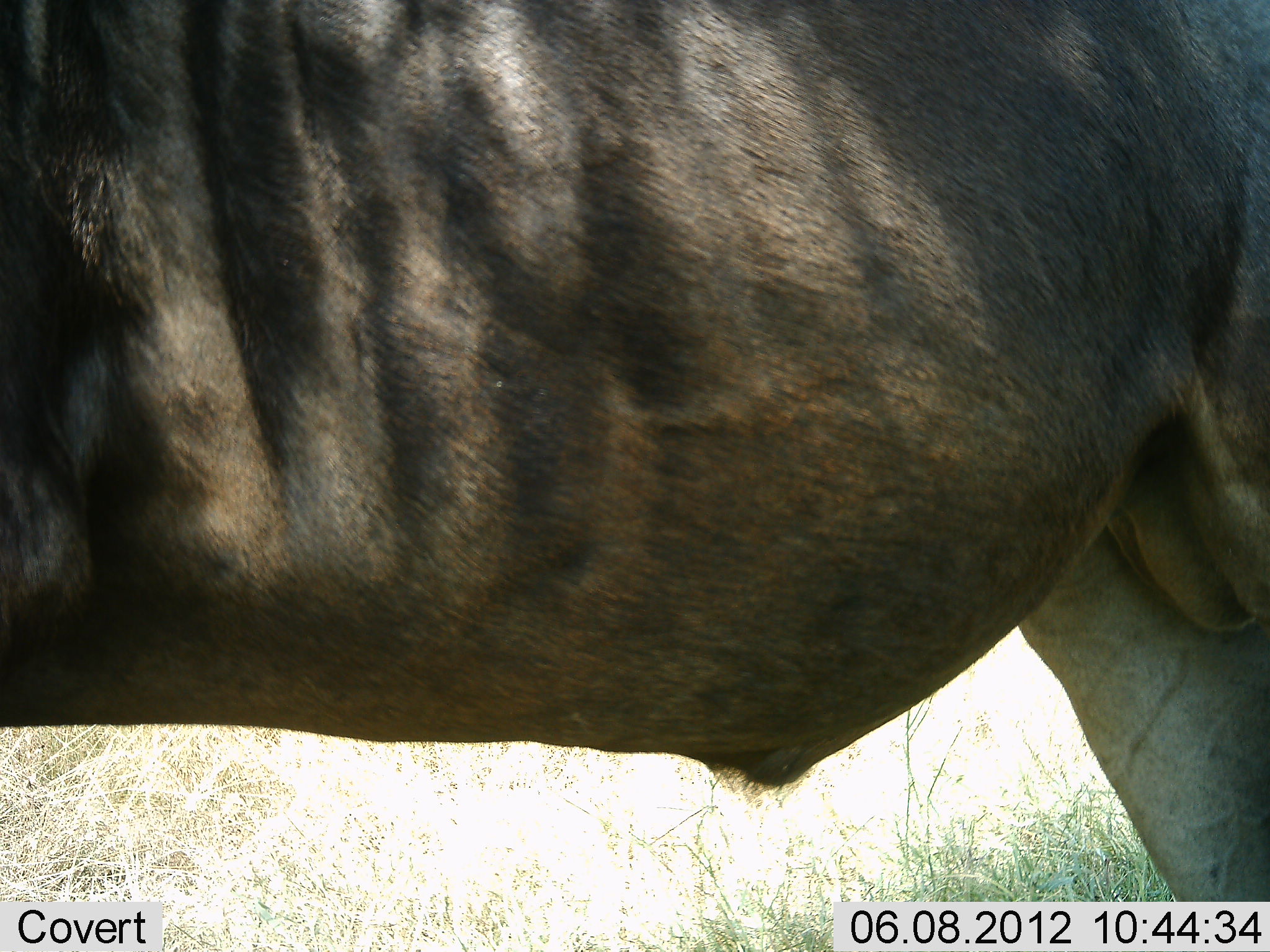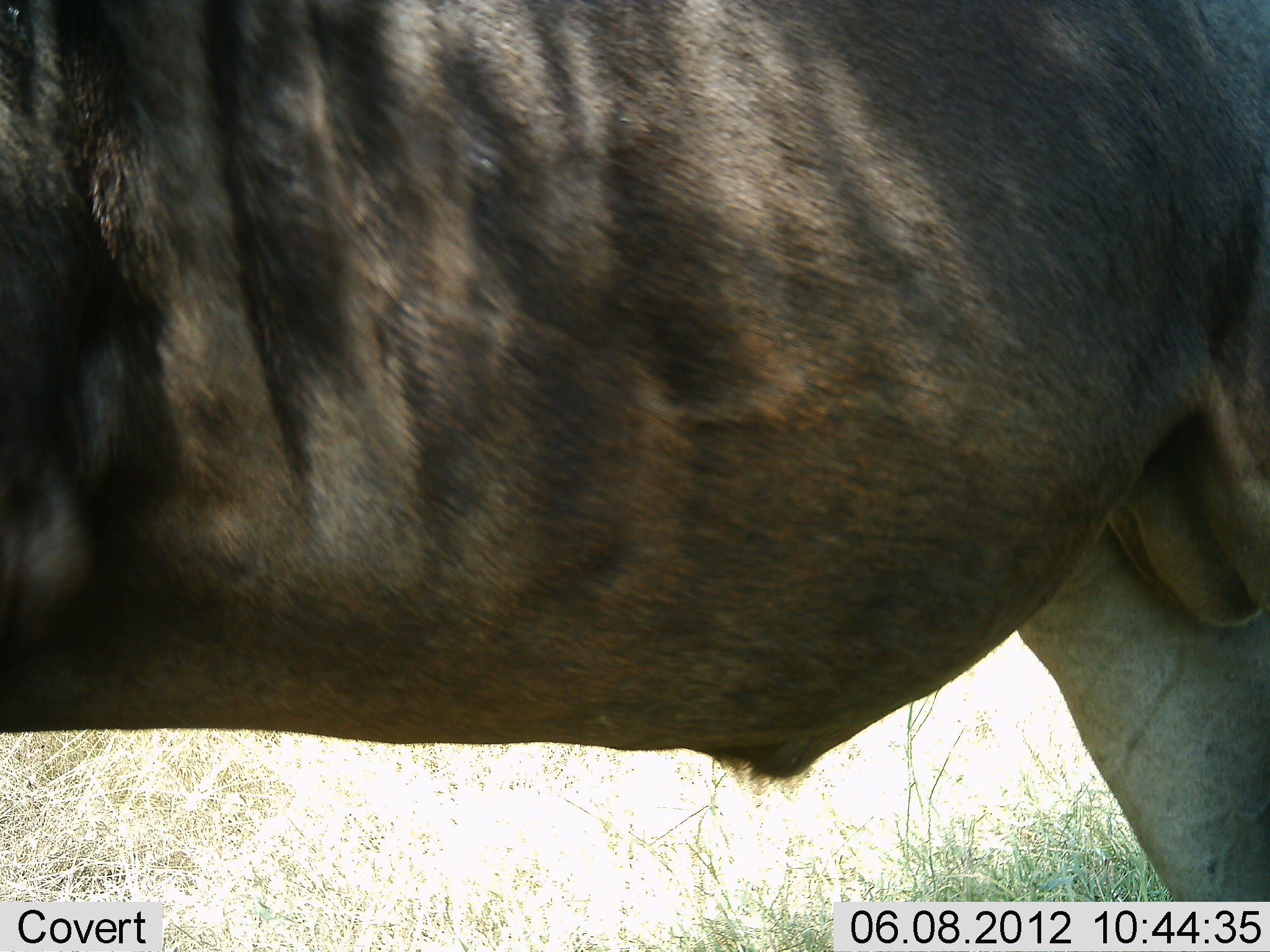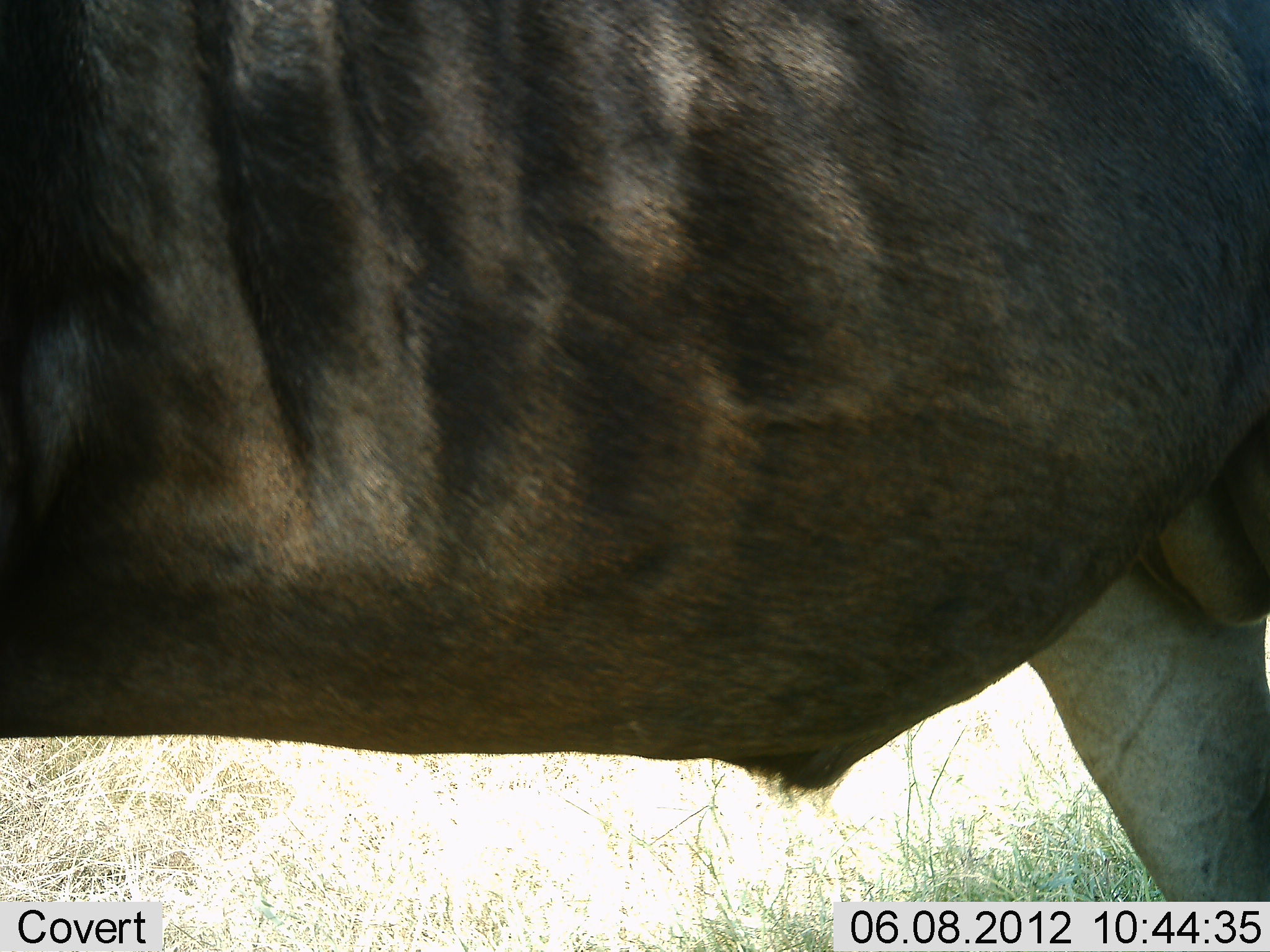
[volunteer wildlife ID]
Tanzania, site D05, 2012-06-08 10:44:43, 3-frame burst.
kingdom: Animalia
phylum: Chordata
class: Mammalia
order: Artiodactyla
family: Bovidae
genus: Connochaetes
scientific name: Connochaetes taurinus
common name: blue wildebeest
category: wildebeest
Wildebeest (blue wildebeest) (Connochaetes taurinus), count 1. Behavior (volunteer vote fractions): standing 100%, resting 0%, moving 0%, interacting 0%. Young present (vote fraction): 0%. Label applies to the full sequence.